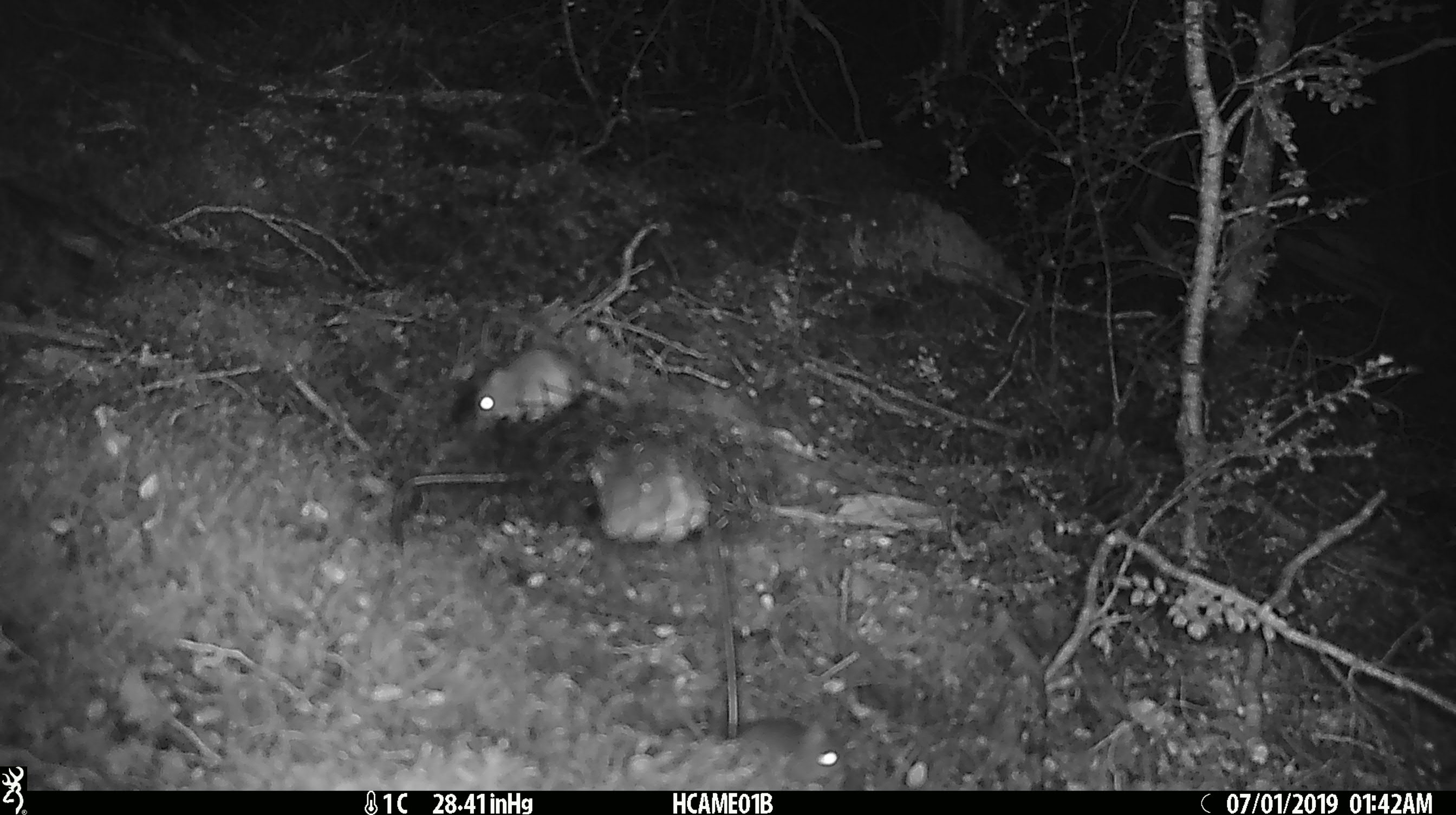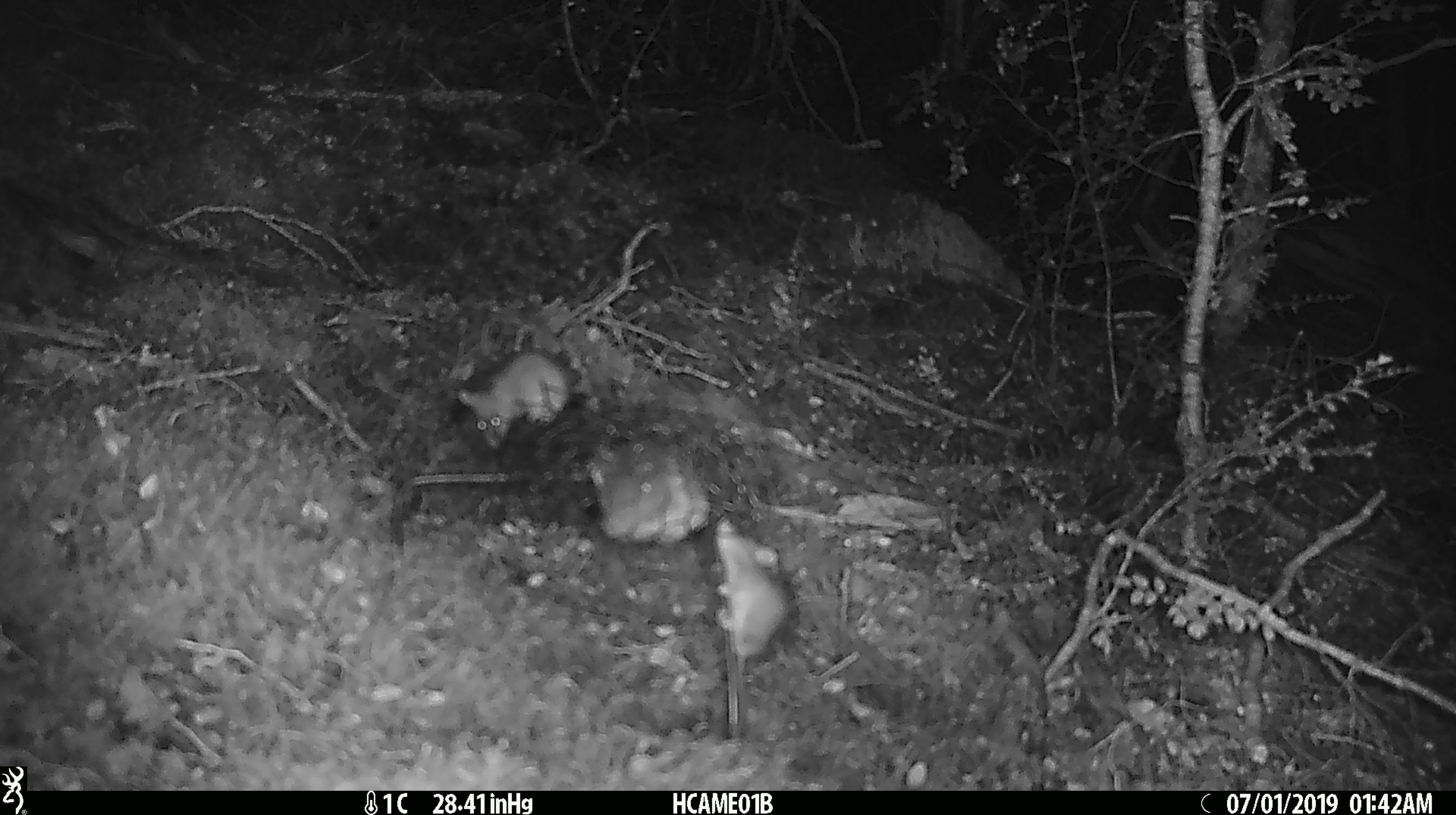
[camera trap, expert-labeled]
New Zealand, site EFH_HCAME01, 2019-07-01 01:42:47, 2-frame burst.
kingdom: Animalia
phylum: Chordata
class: Mammalia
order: Rodentia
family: Muridae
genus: Mus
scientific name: Mus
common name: mouse